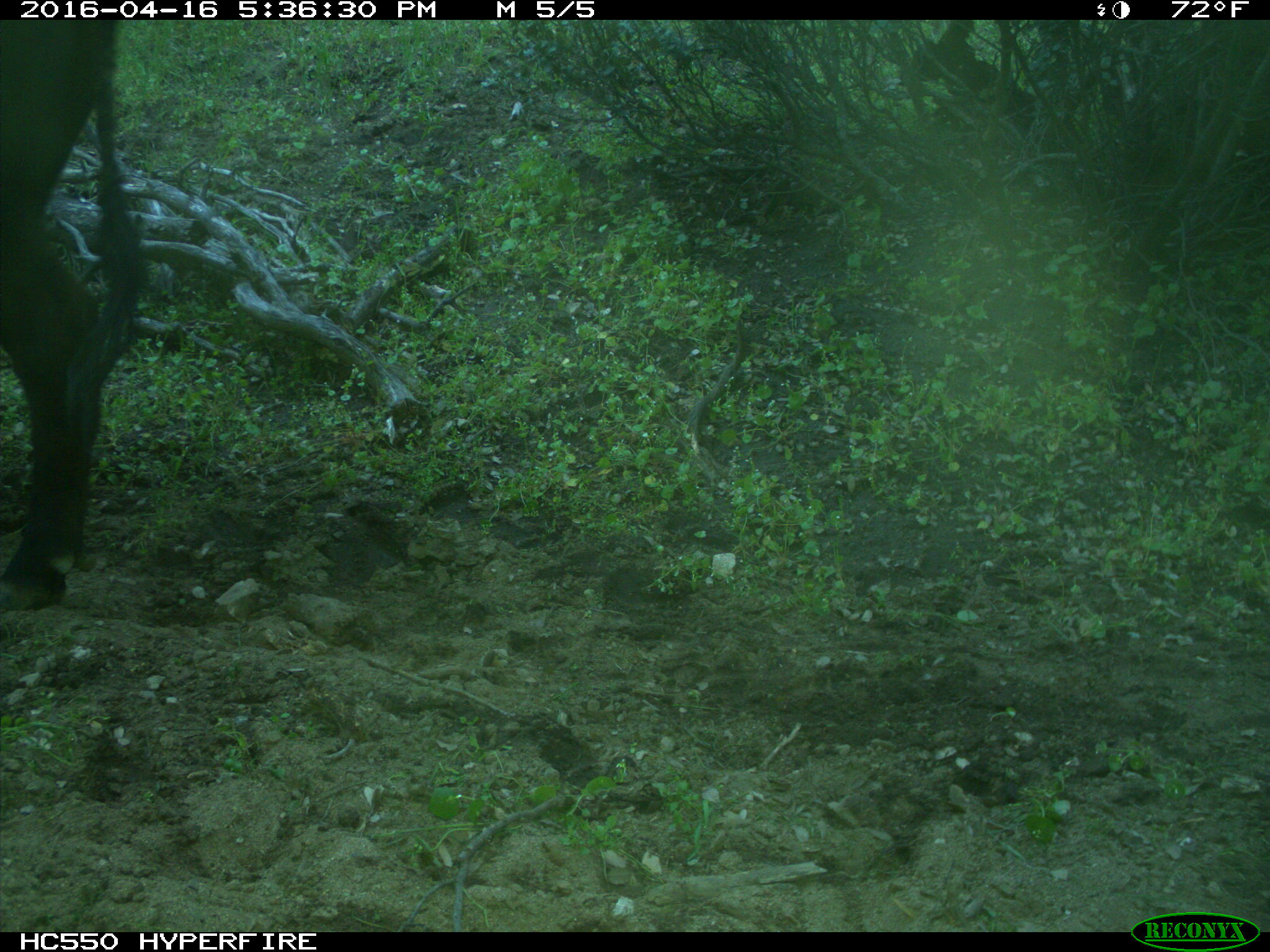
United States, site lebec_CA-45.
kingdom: Animalia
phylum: Chordata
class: Mammalia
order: Artiodactyla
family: Bovidae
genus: Bos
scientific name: Bos taurus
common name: domestic cow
Bos taurus (domestic cow).